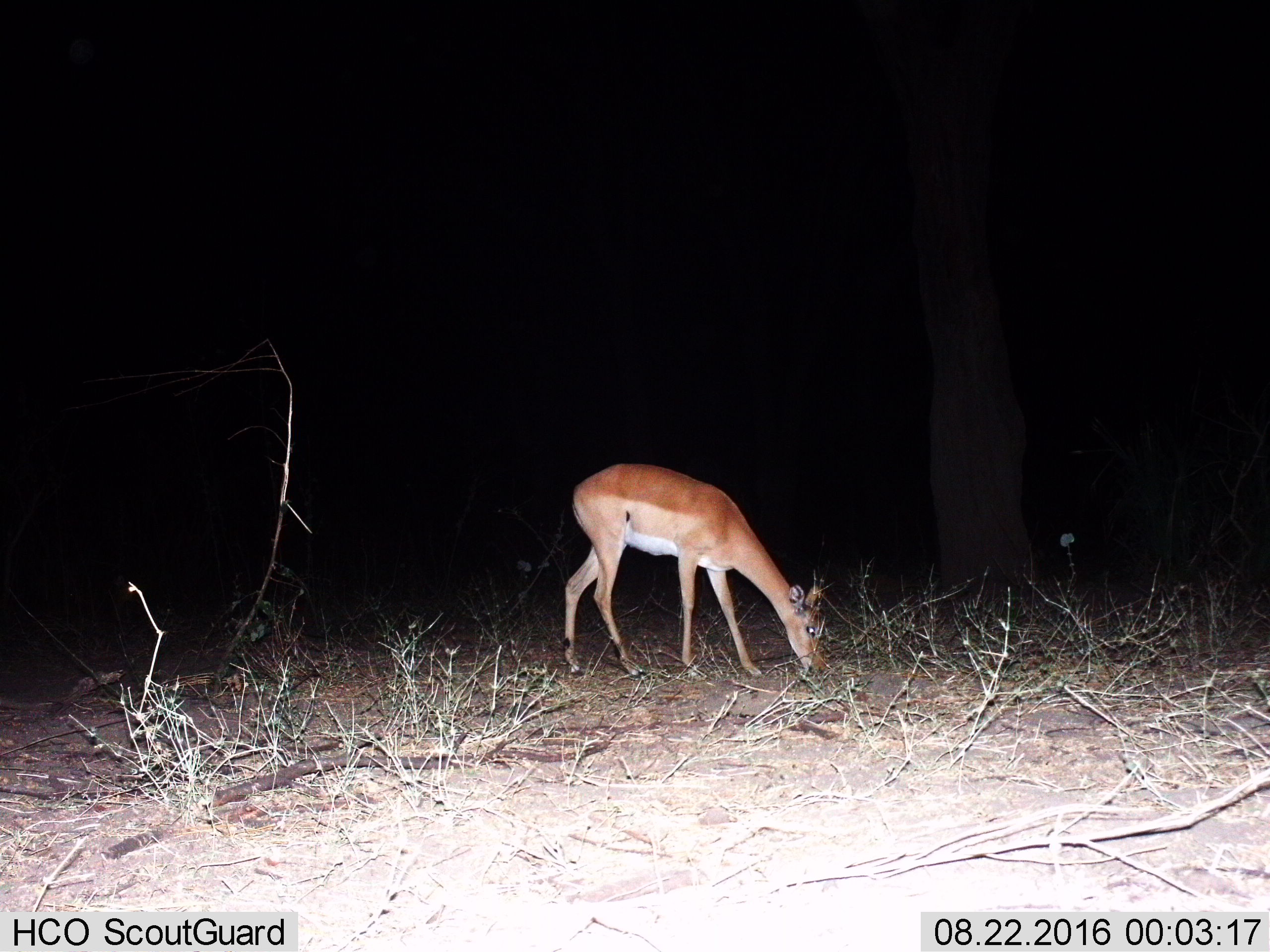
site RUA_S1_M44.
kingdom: Animalia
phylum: Chordata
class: Mammalia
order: Artiodactyla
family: Bovidae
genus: Aepyceros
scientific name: Aepyceros melampus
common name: impala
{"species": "impala (Aepyceros melampus)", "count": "1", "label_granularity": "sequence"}